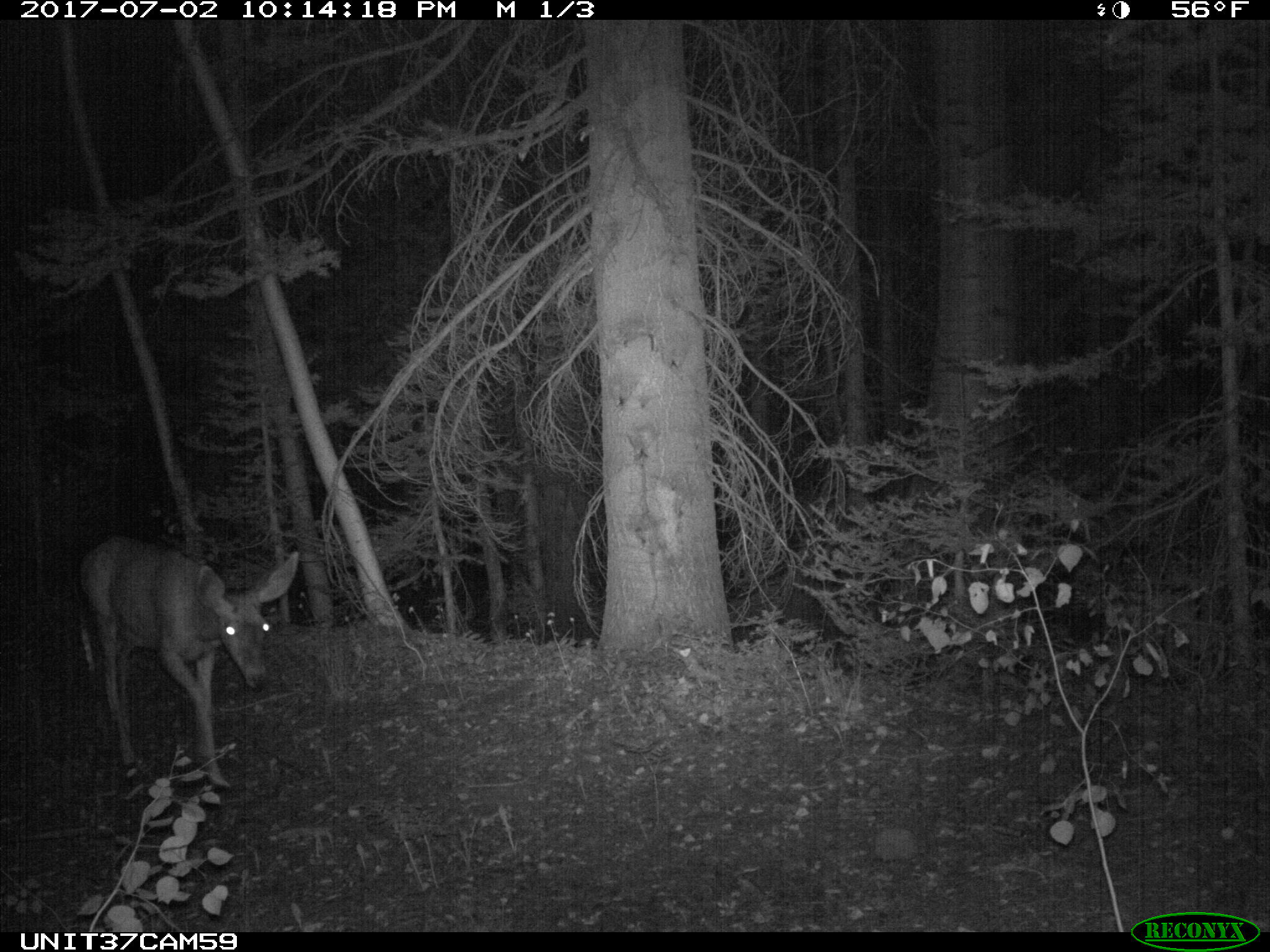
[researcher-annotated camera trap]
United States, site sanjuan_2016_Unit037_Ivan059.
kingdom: Animalia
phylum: Chordata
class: Mammalia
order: Artiodactyla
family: Cervidae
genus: Odocoileus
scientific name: Odocoileus hemionus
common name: mule deer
Odocoileus hemionus (mule deer).